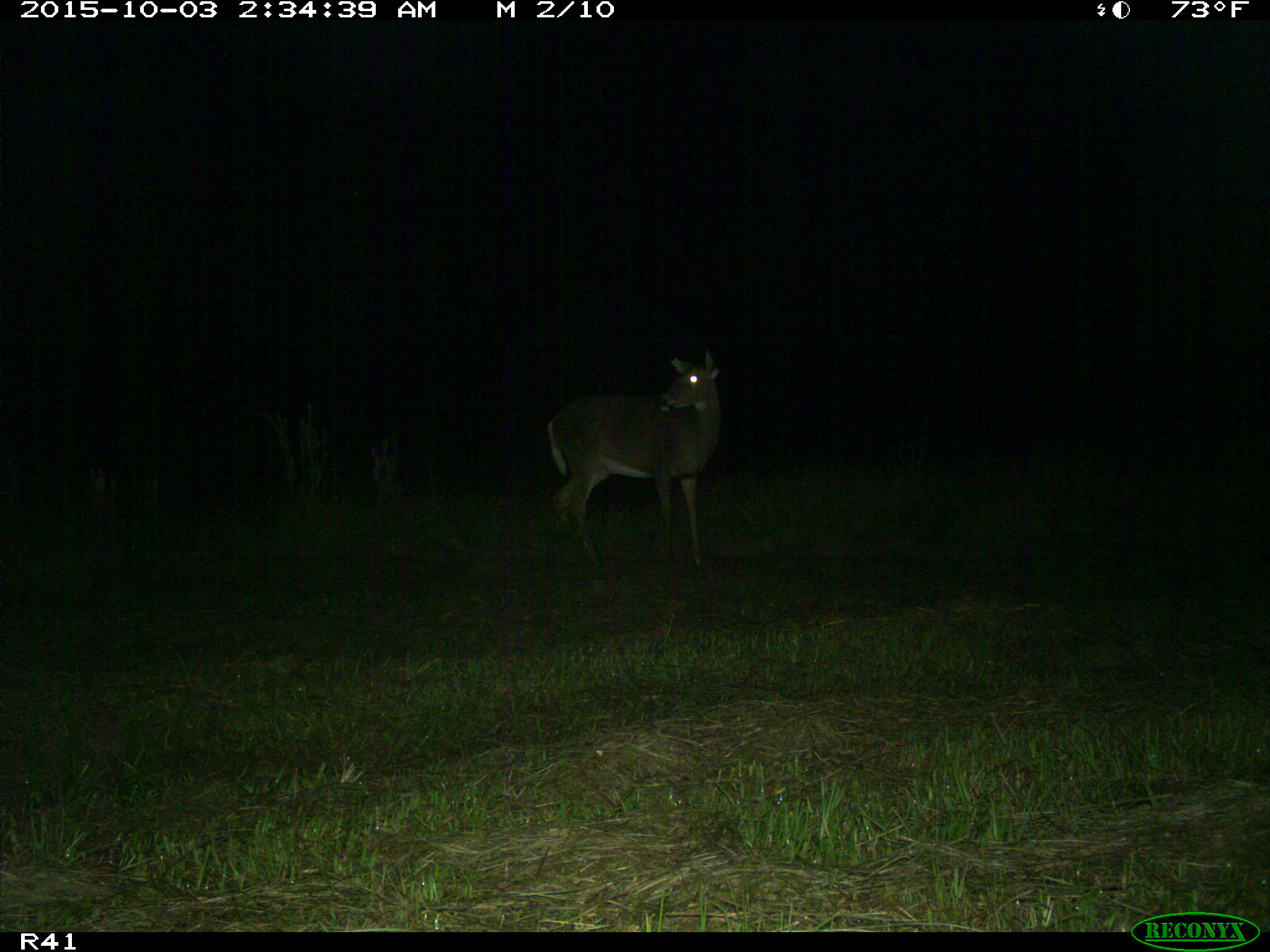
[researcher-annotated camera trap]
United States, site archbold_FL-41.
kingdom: Animalia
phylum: Chordata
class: Mammalia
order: Artiodactyla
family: Cervidae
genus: Odocoileus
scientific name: Odocoileus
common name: deer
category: unidentified deer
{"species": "unidentified deer (deer) (Odocoileus)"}